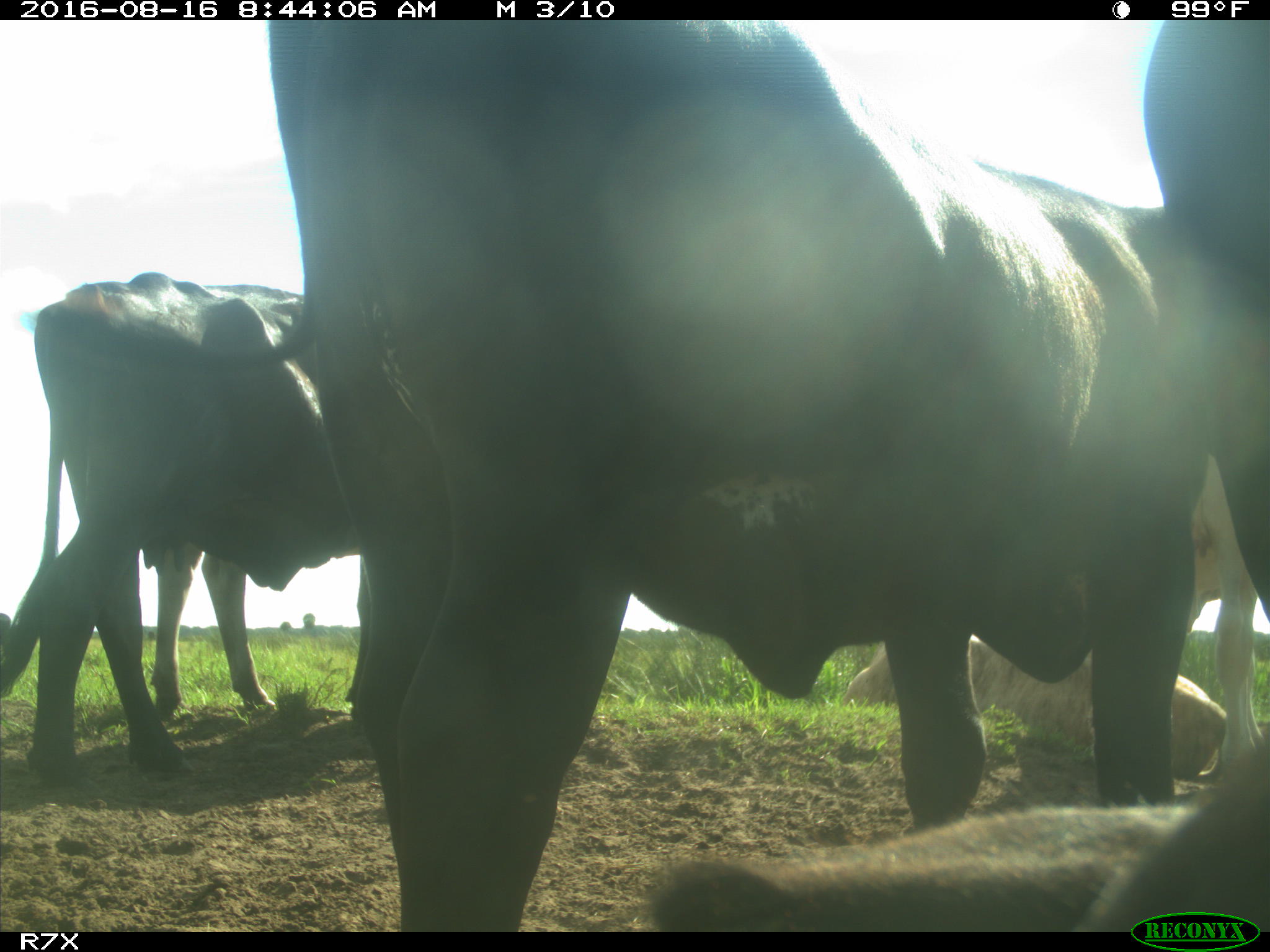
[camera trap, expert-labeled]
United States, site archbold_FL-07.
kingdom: Animalia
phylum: Chordata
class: Mammalia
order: Artiodactyla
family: Bovidae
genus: Bos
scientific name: Bos taurus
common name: domestic cow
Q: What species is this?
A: Bos taurus (domestic cow).